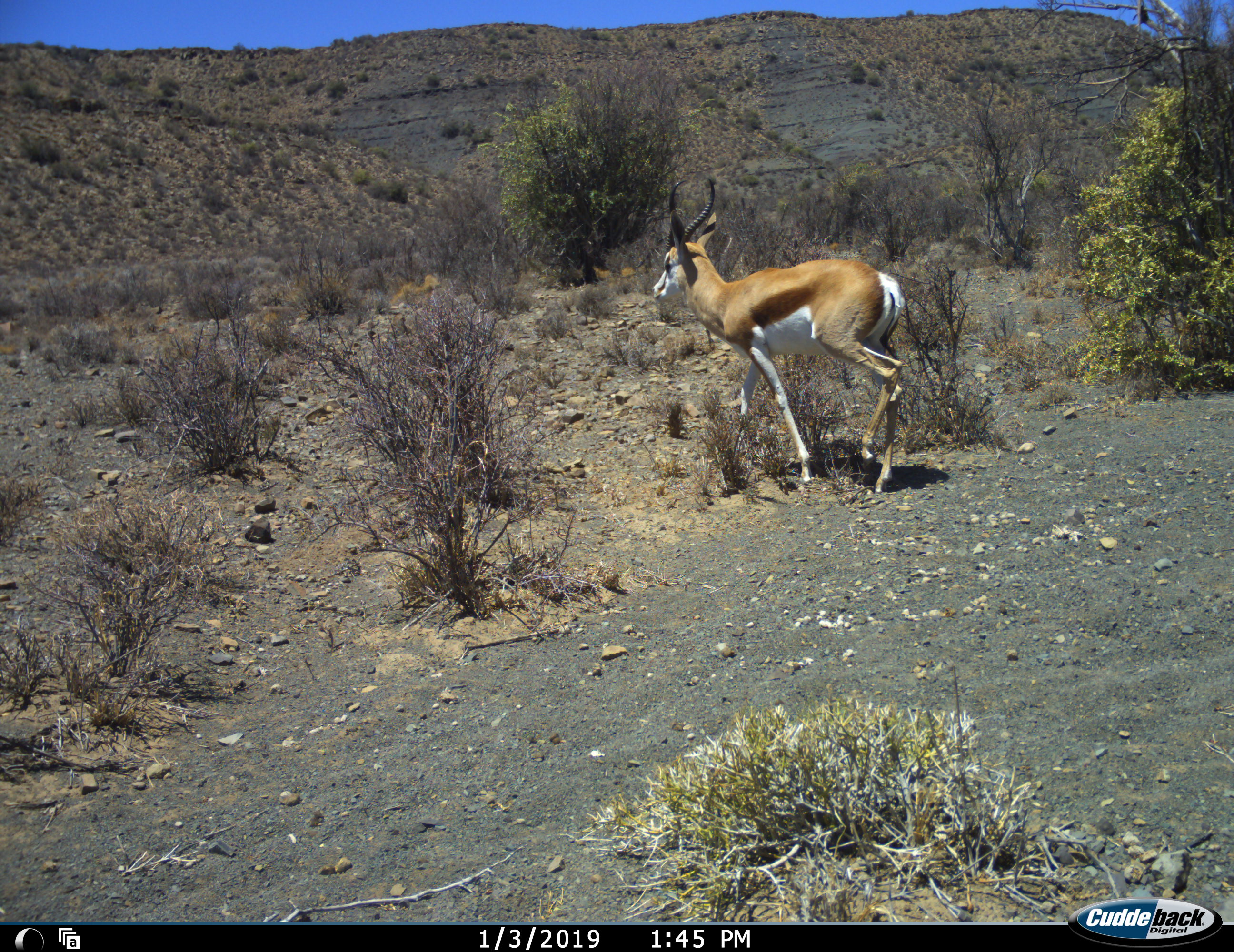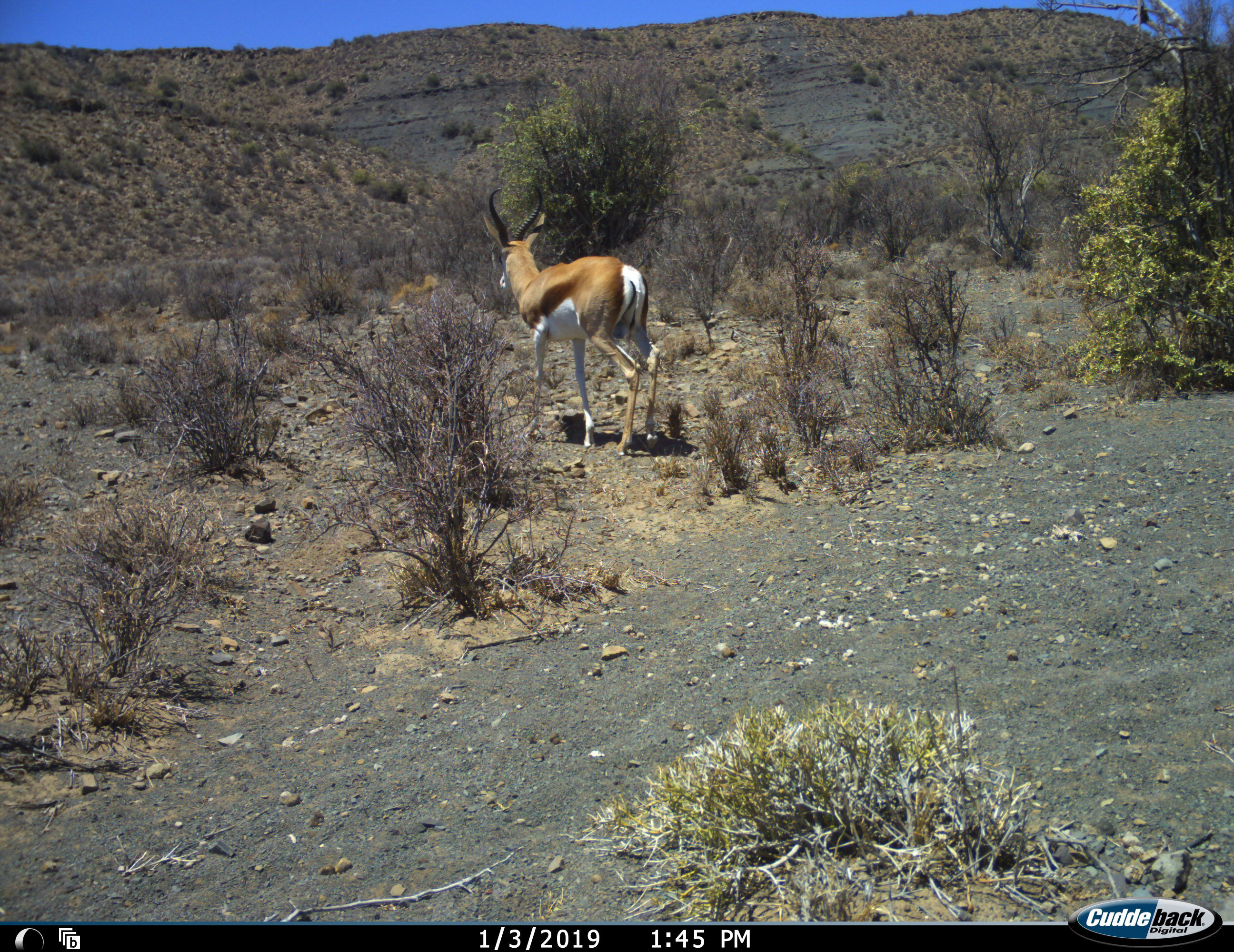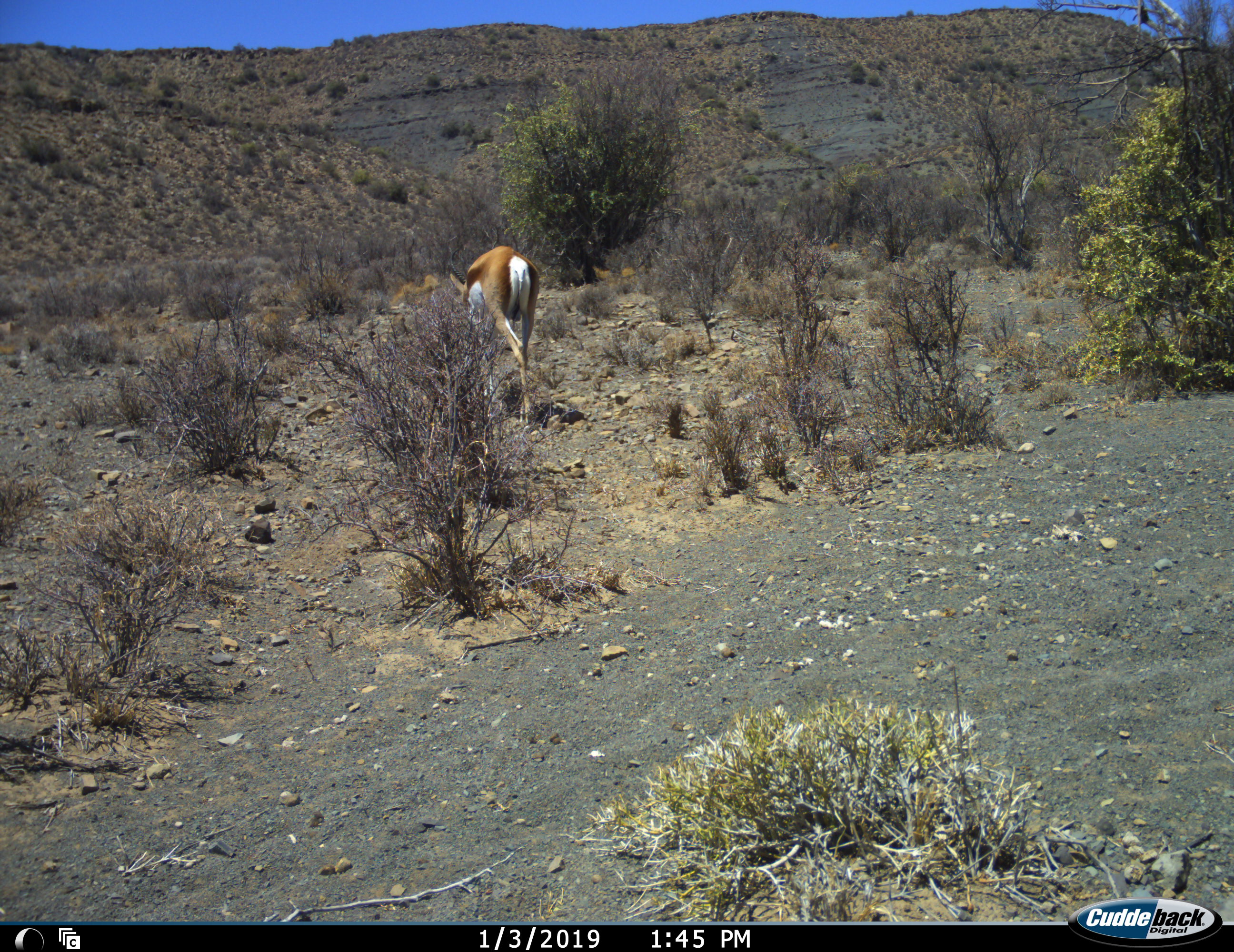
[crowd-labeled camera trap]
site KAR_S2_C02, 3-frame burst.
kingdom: Animalia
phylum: Chordata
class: Mammalia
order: Artiodactyla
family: Bovidae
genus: Antidorcas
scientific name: Antidorcas marsupialis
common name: springbok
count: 1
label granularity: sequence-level